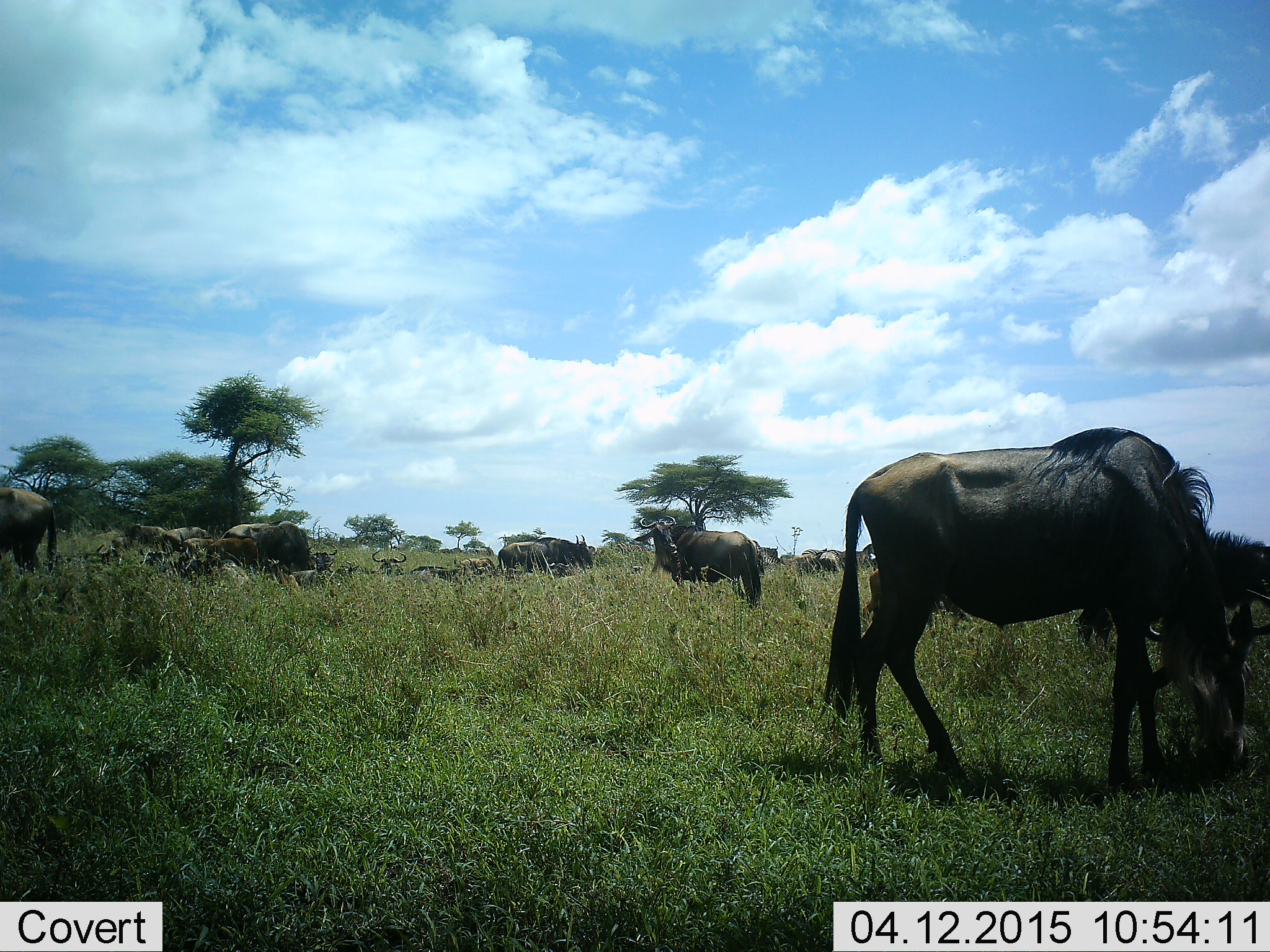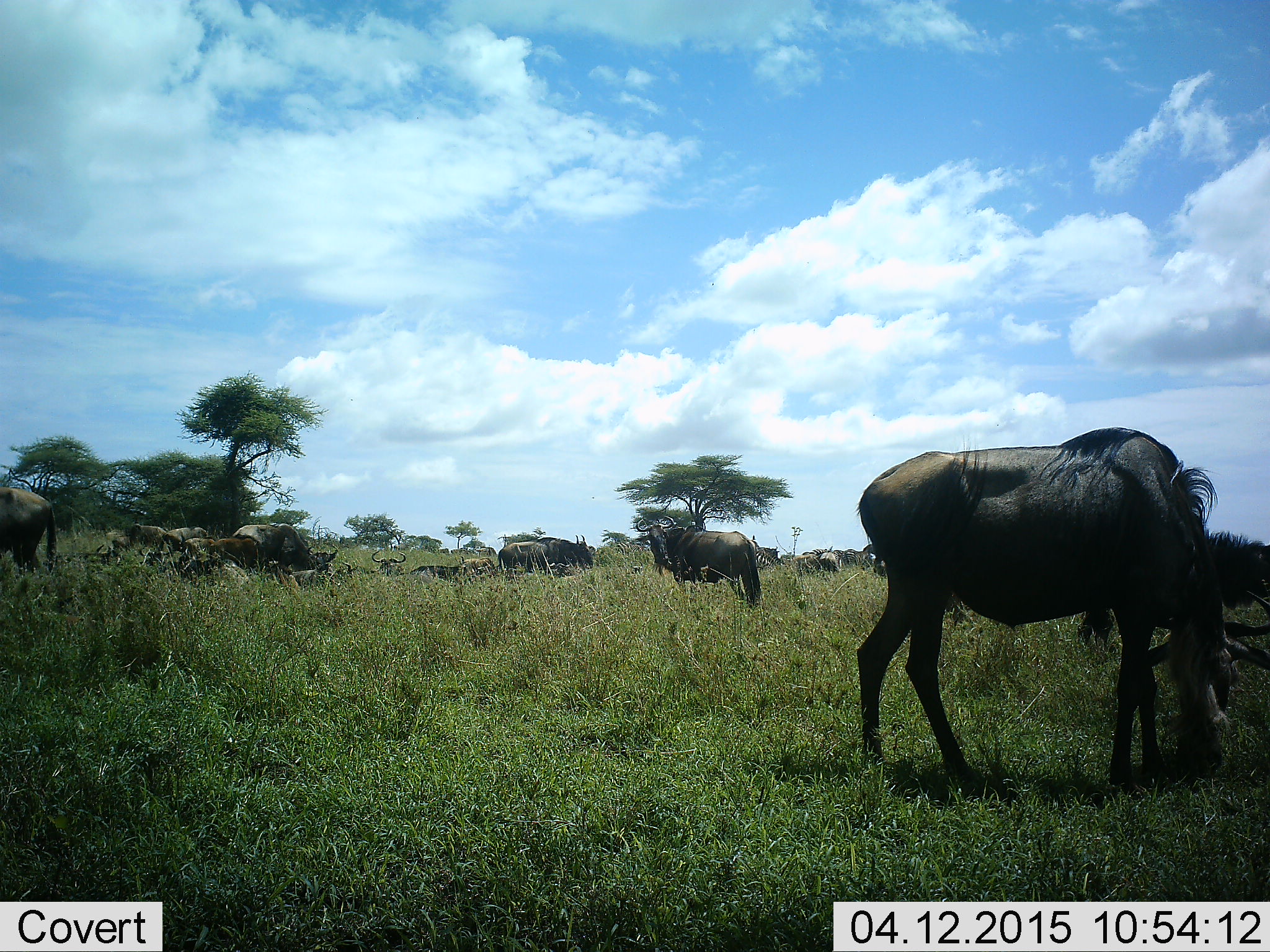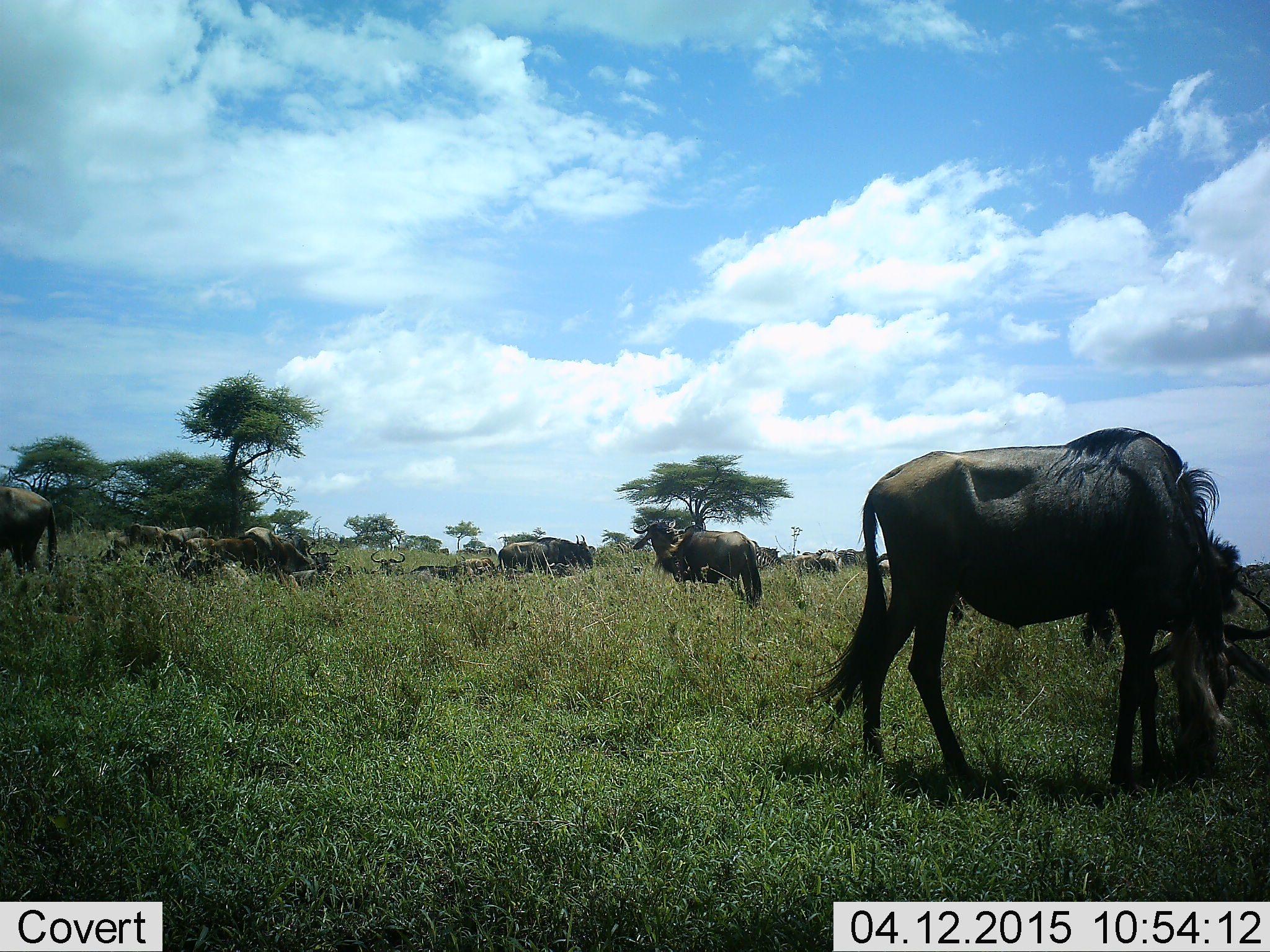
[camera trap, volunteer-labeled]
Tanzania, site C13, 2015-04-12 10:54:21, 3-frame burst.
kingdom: Animalia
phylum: Chordata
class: Mammalia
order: Artiodactyla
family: Bovidae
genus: Connochaetes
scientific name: Connochaetes taurinus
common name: blue wildebeest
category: wildebeest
Wildebeest (blue wildebeest) (Connochaetes taurinus), count 11-50. Behavior (volunteer vote fractions): standing 30%, resting 20%, moving 10%, interacting 0%. Young present (vote fraction): 10%. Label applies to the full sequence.